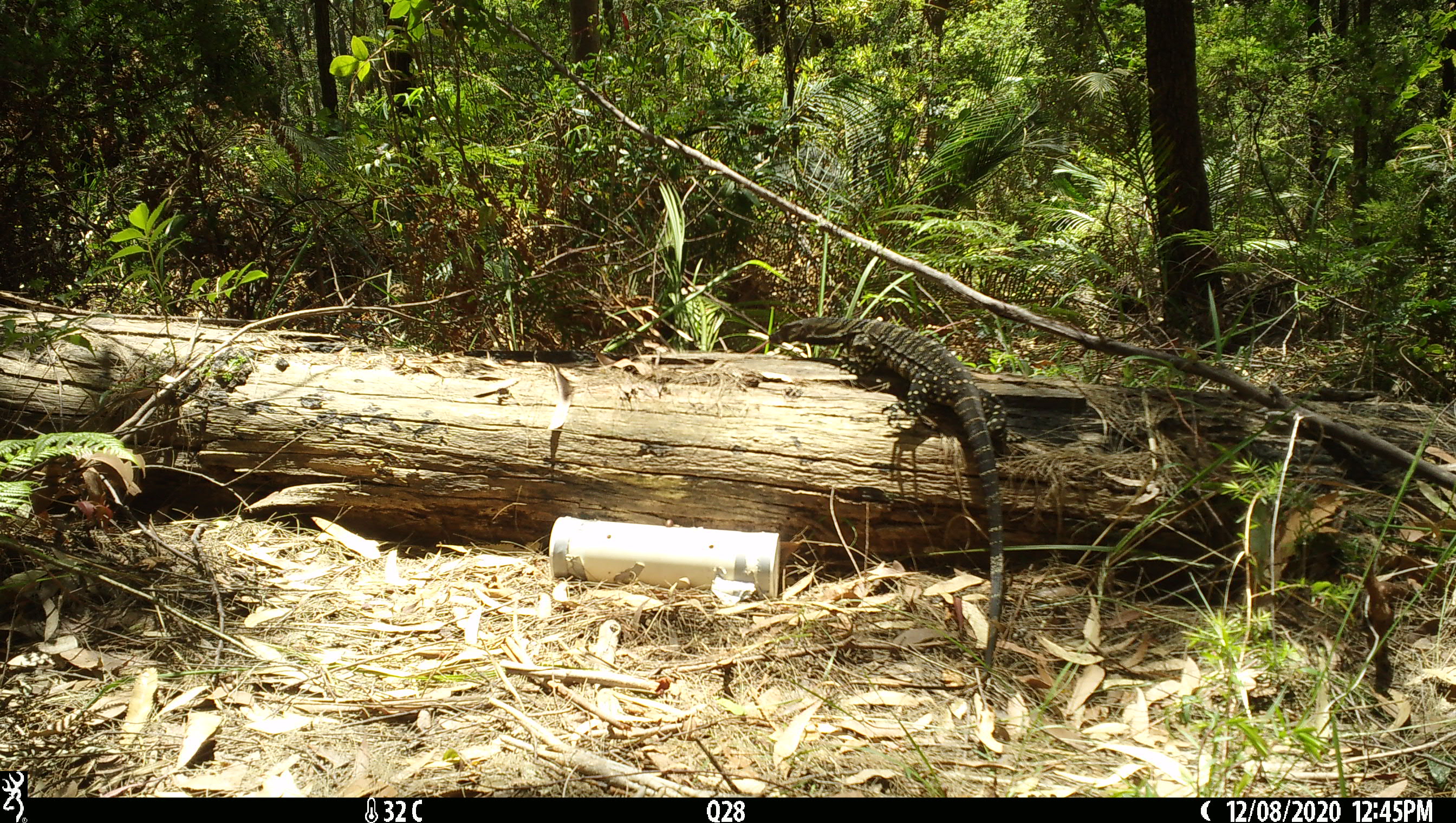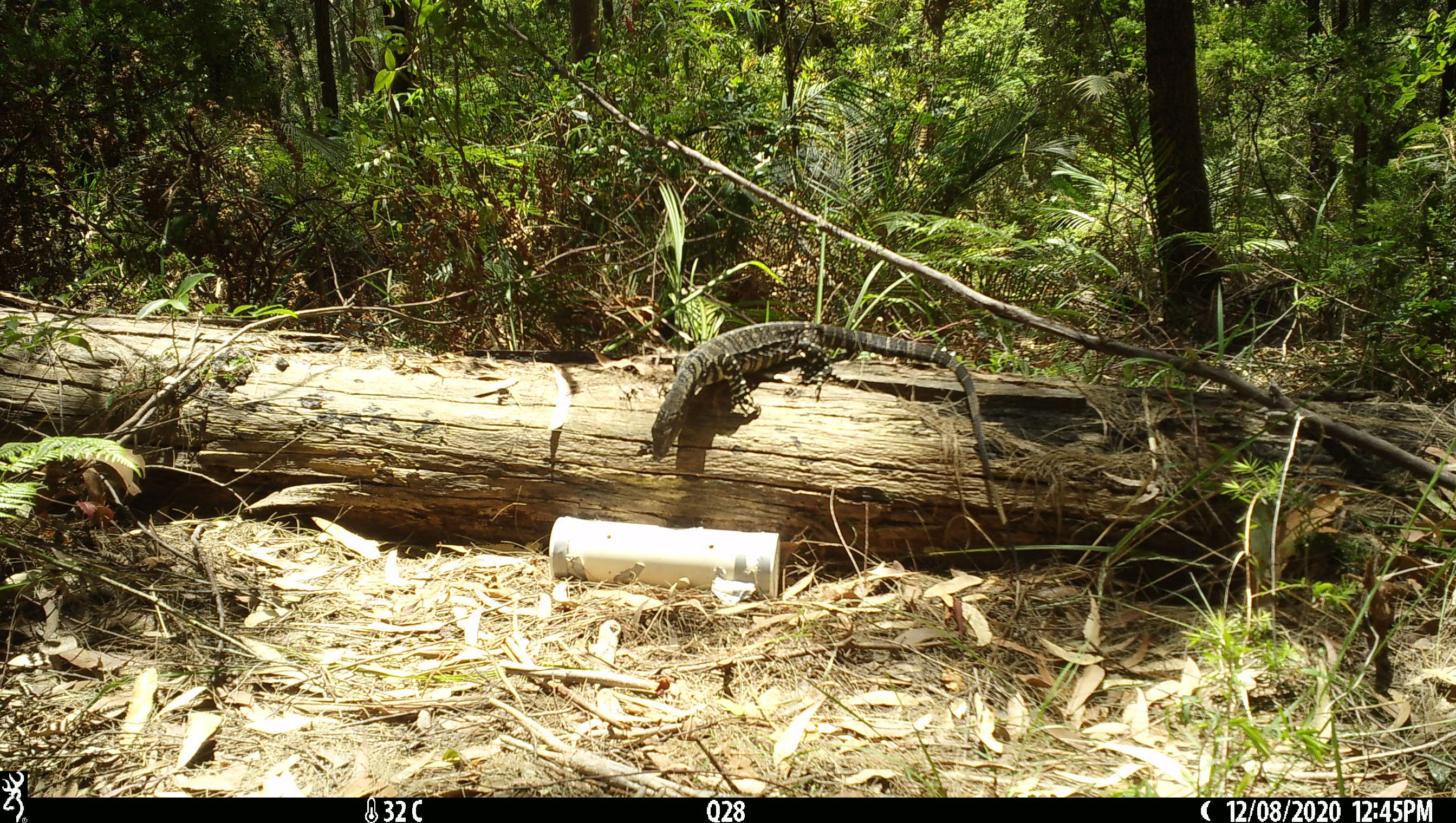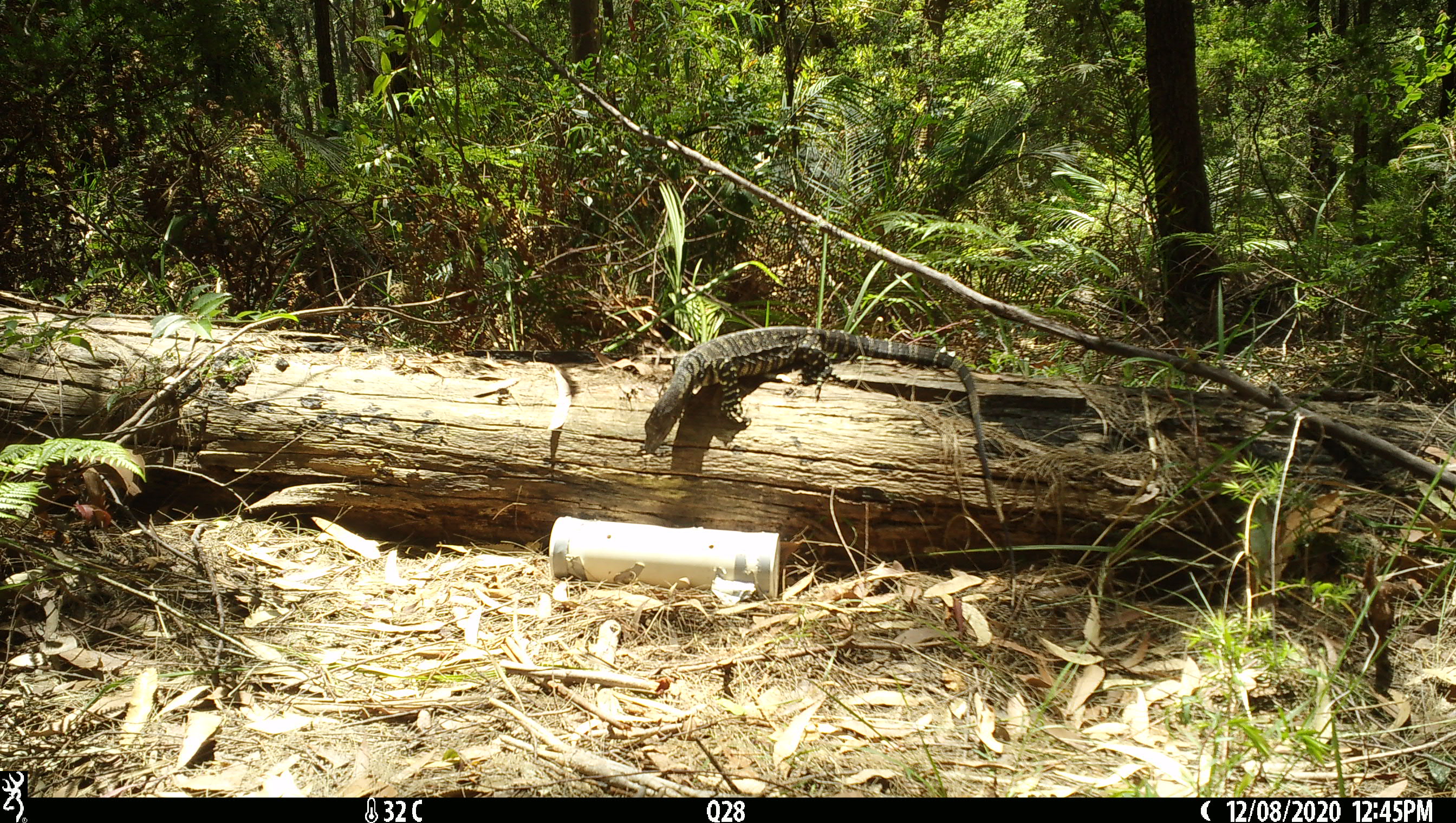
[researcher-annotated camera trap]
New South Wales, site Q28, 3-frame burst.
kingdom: Animalia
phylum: Chordata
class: Reptilia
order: Squamata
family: Varanidae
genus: Varanus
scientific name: Varanus varius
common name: lace monitor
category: goanna